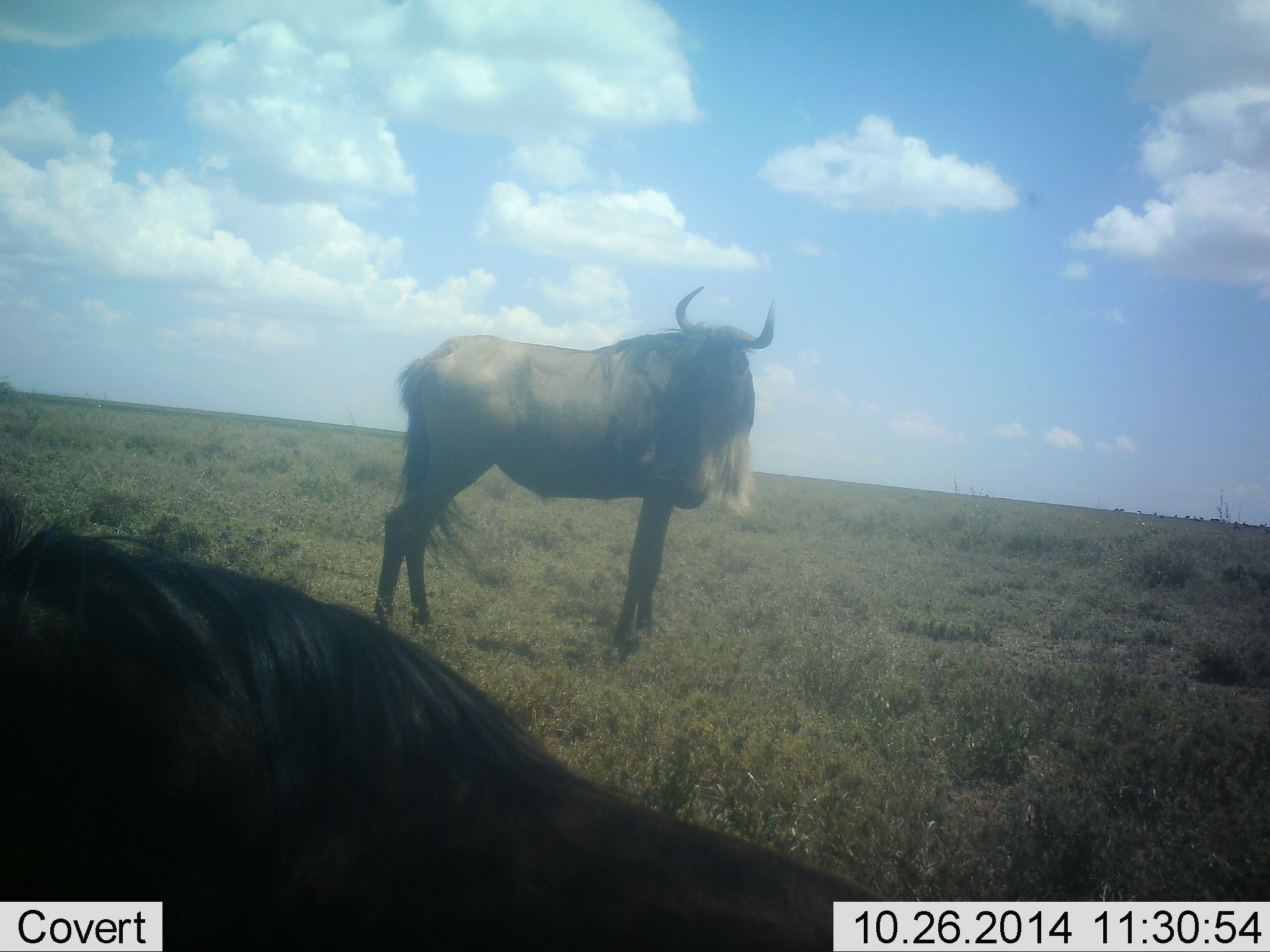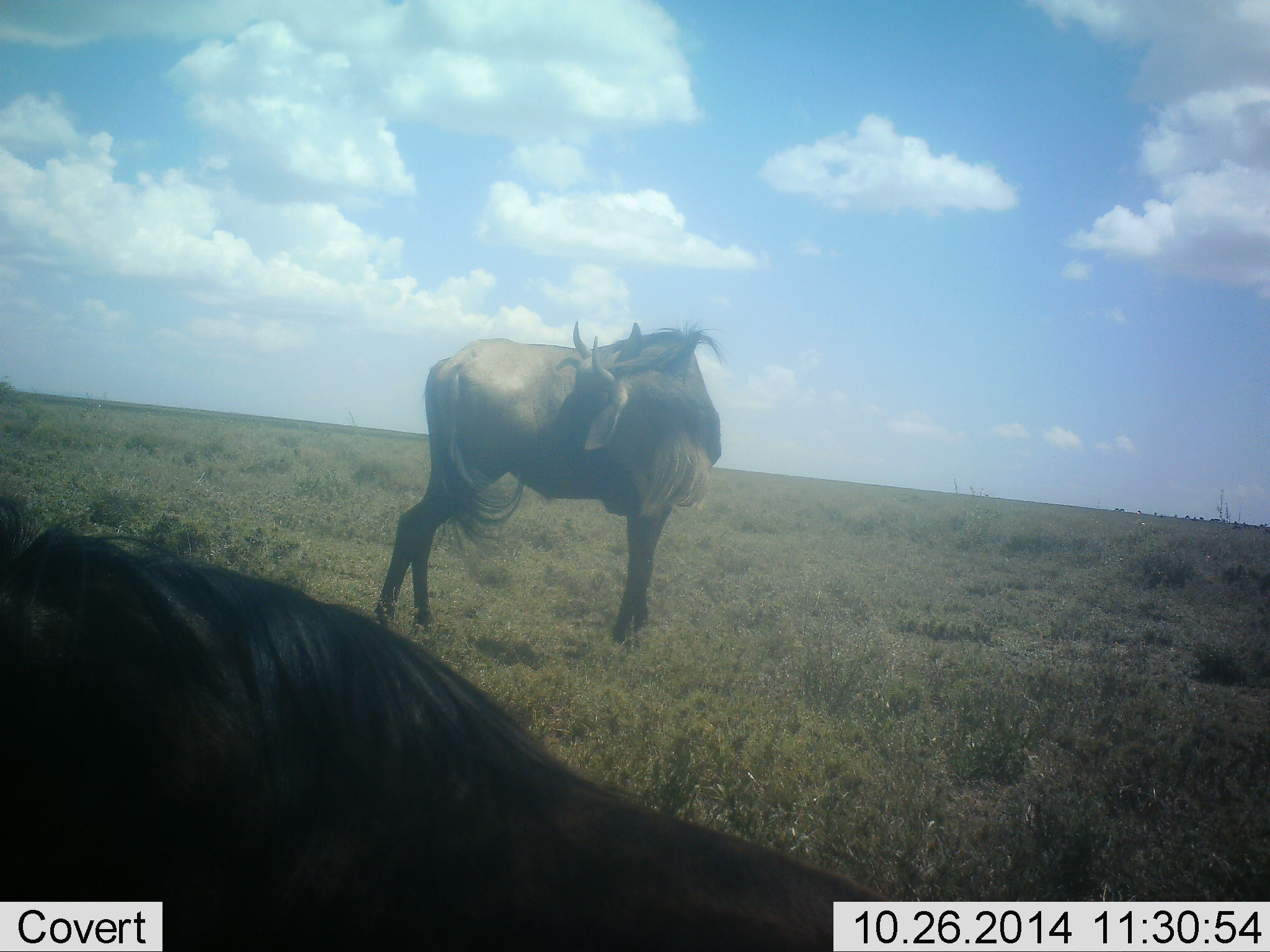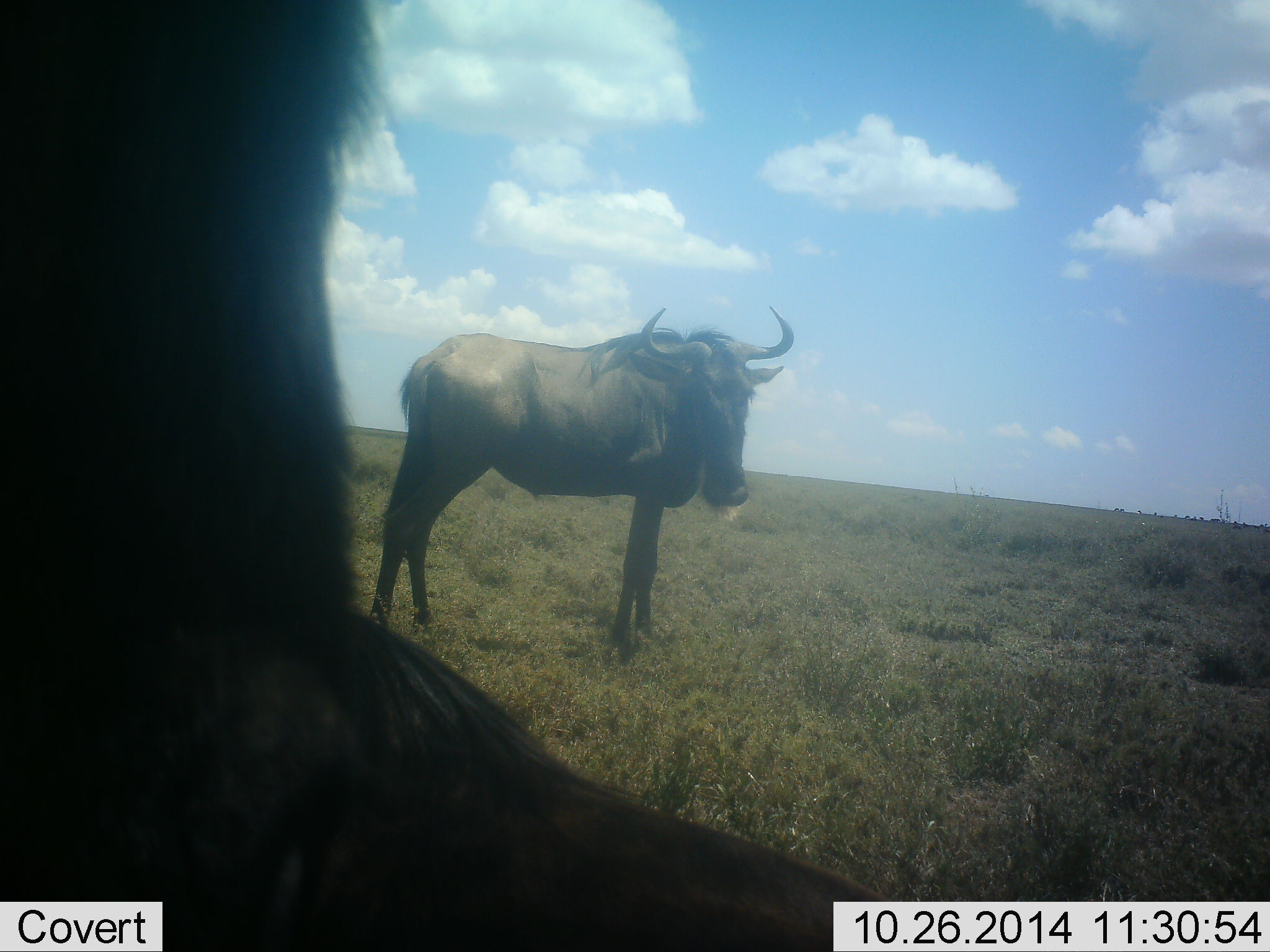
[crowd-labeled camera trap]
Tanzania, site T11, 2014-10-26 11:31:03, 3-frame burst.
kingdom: Animalia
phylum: Chordata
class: Mammalia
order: Artiodactyla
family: Bovidae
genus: Connochaetes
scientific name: Connochaetes taurinus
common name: blue wildebeest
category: wildebeest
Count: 2.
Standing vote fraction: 90%.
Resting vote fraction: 60%.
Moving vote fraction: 40%.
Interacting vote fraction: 10%.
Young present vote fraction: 0%.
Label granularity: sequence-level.